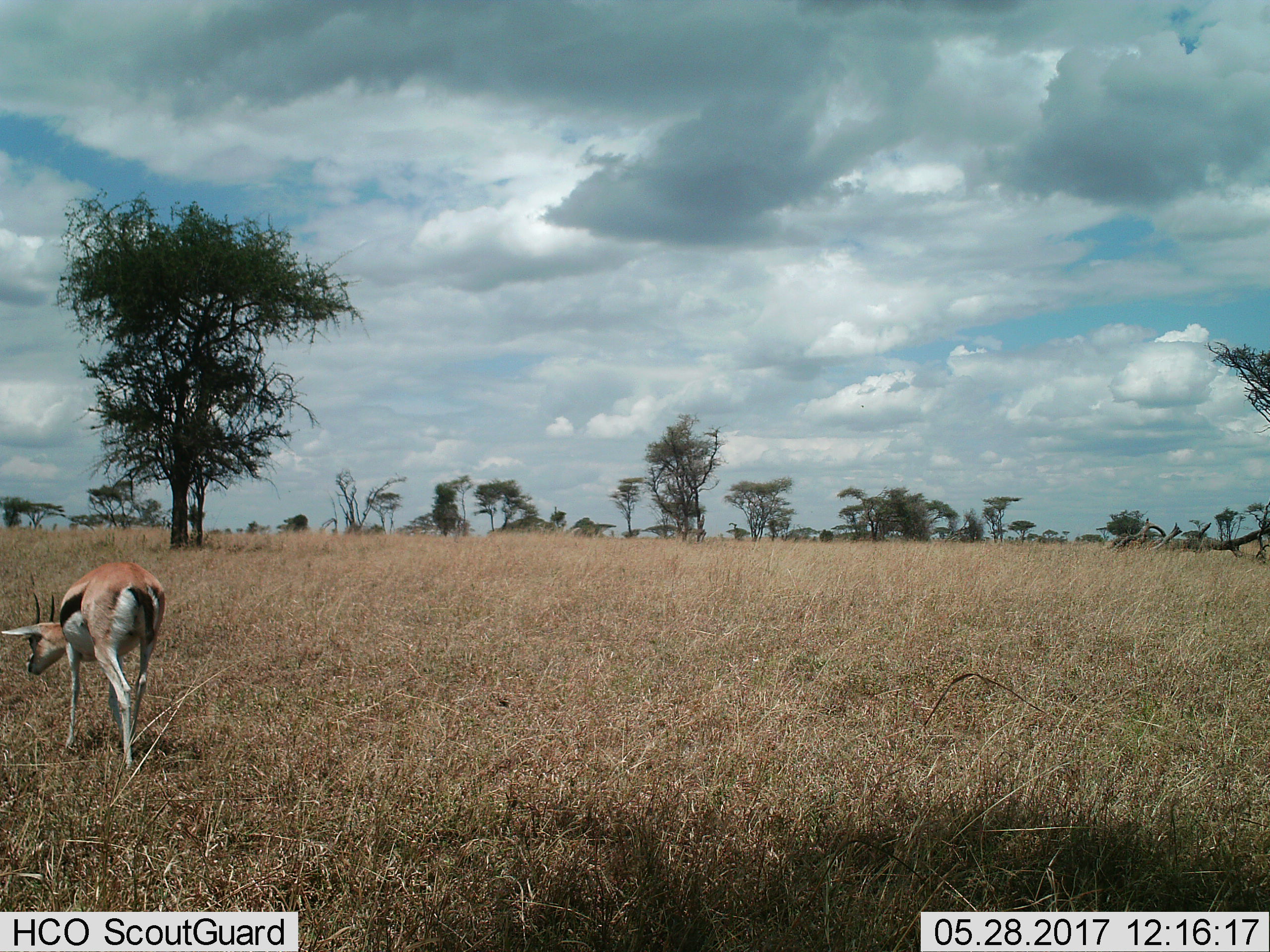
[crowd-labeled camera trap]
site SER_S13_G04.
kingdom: Animalia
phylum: Chordata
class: Mammalia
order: Artiodactyla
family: Bovidae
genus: Eudorcas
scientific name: Eudorcas thomsonii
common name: thomson's gazelle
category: gazellethomsons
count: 1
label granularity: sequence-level